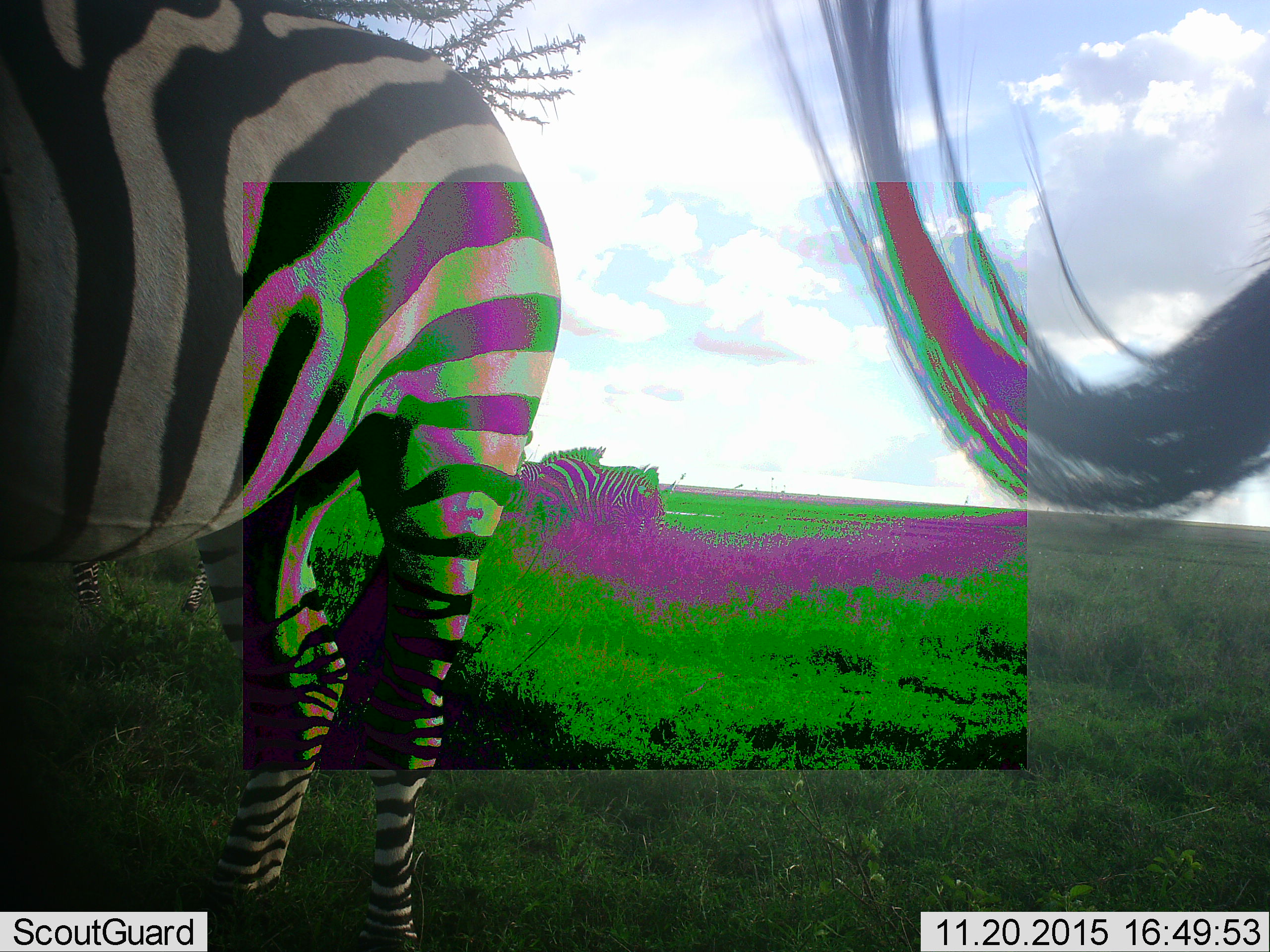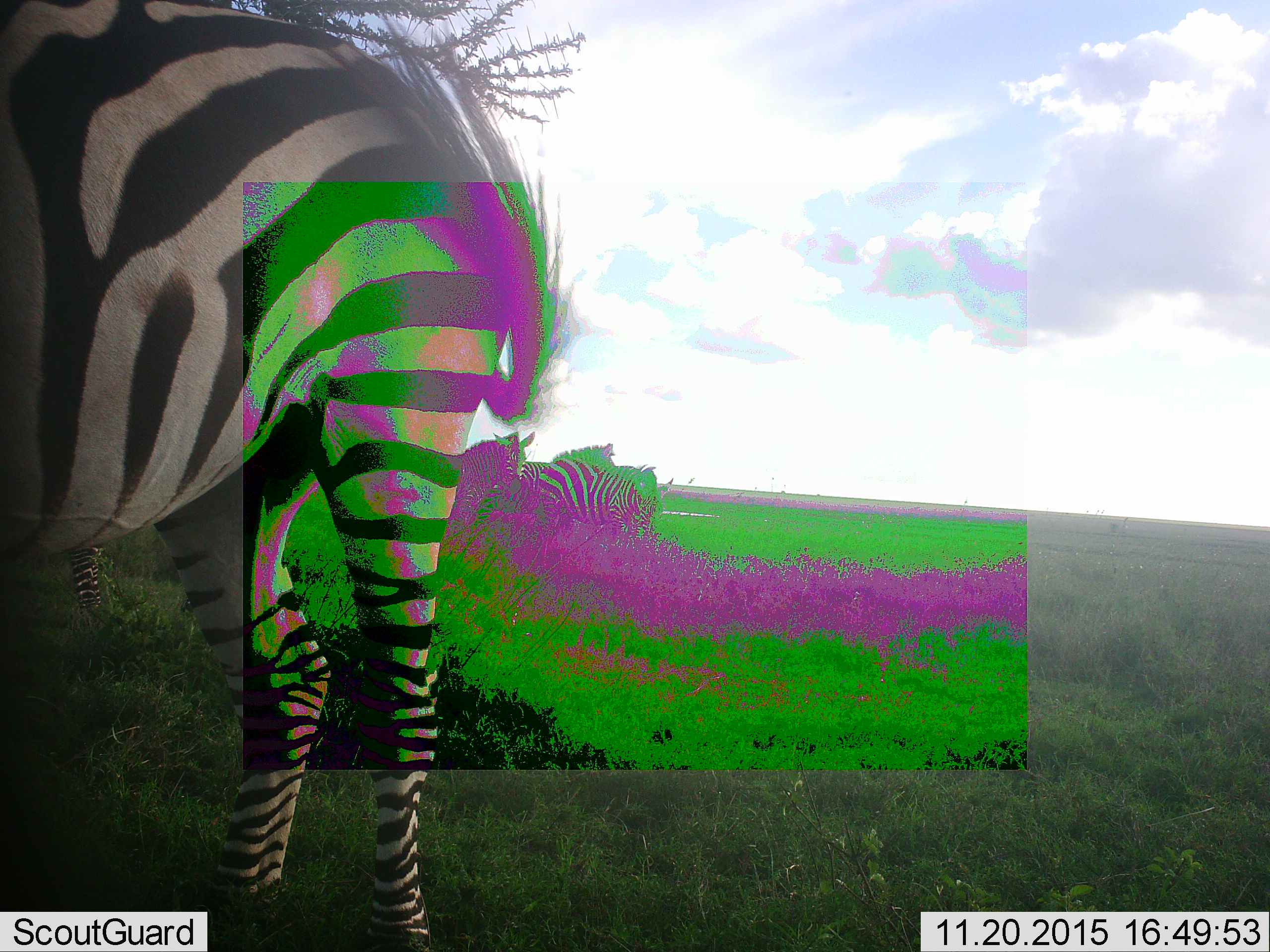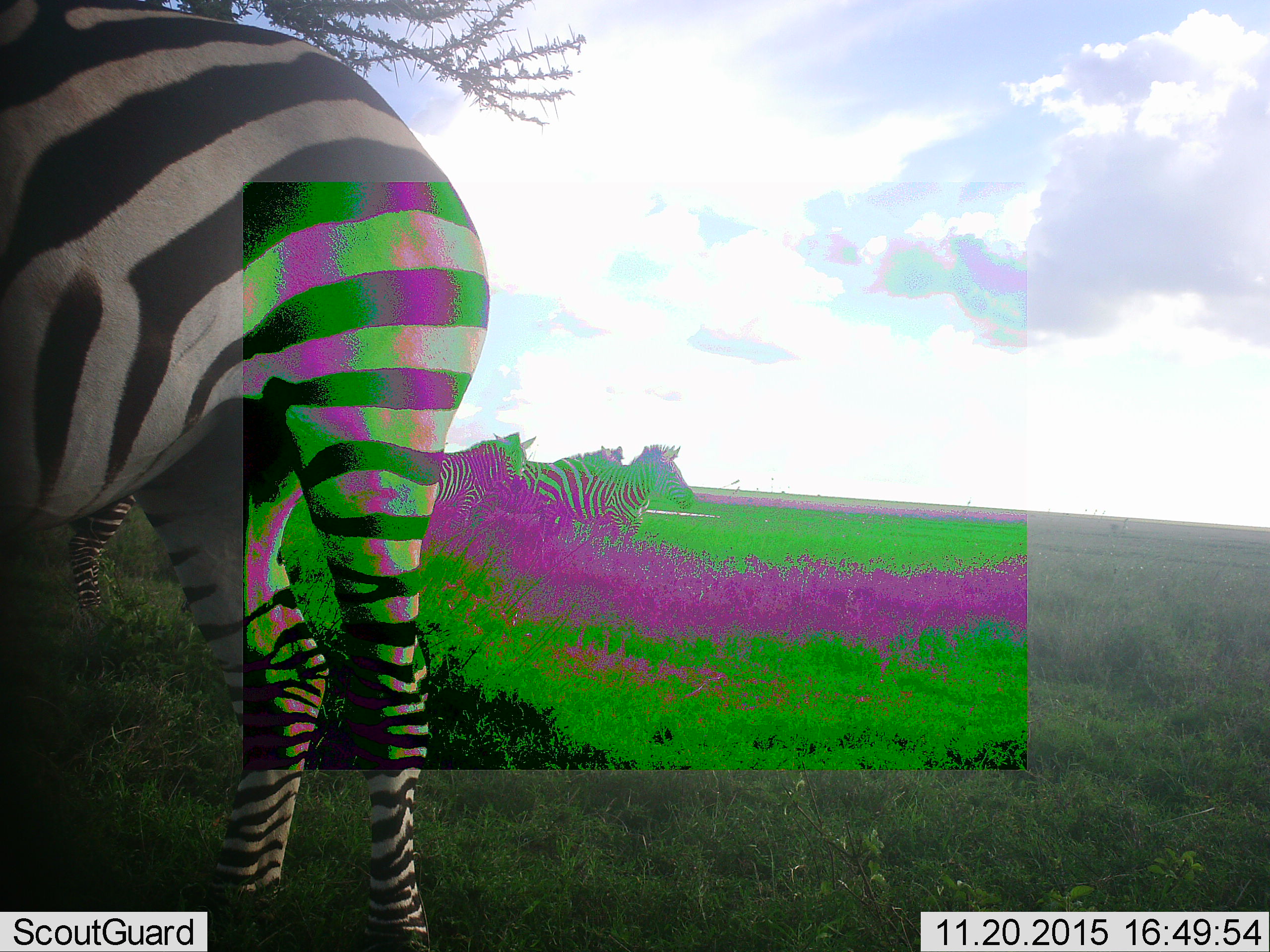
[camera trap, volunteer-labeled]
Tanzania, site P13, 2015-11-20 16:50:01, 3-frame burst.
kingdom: Animalia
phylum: Chordata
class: Mammalia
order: Perissodactyla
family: Equidae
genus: Equus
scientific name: Equus quagga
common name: plains zebra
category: zebra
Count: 4.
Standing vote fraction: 100%.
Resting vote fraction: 0%.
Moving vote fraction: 22%.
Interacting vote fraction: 0%.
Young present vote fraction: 0%.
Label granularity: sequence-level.